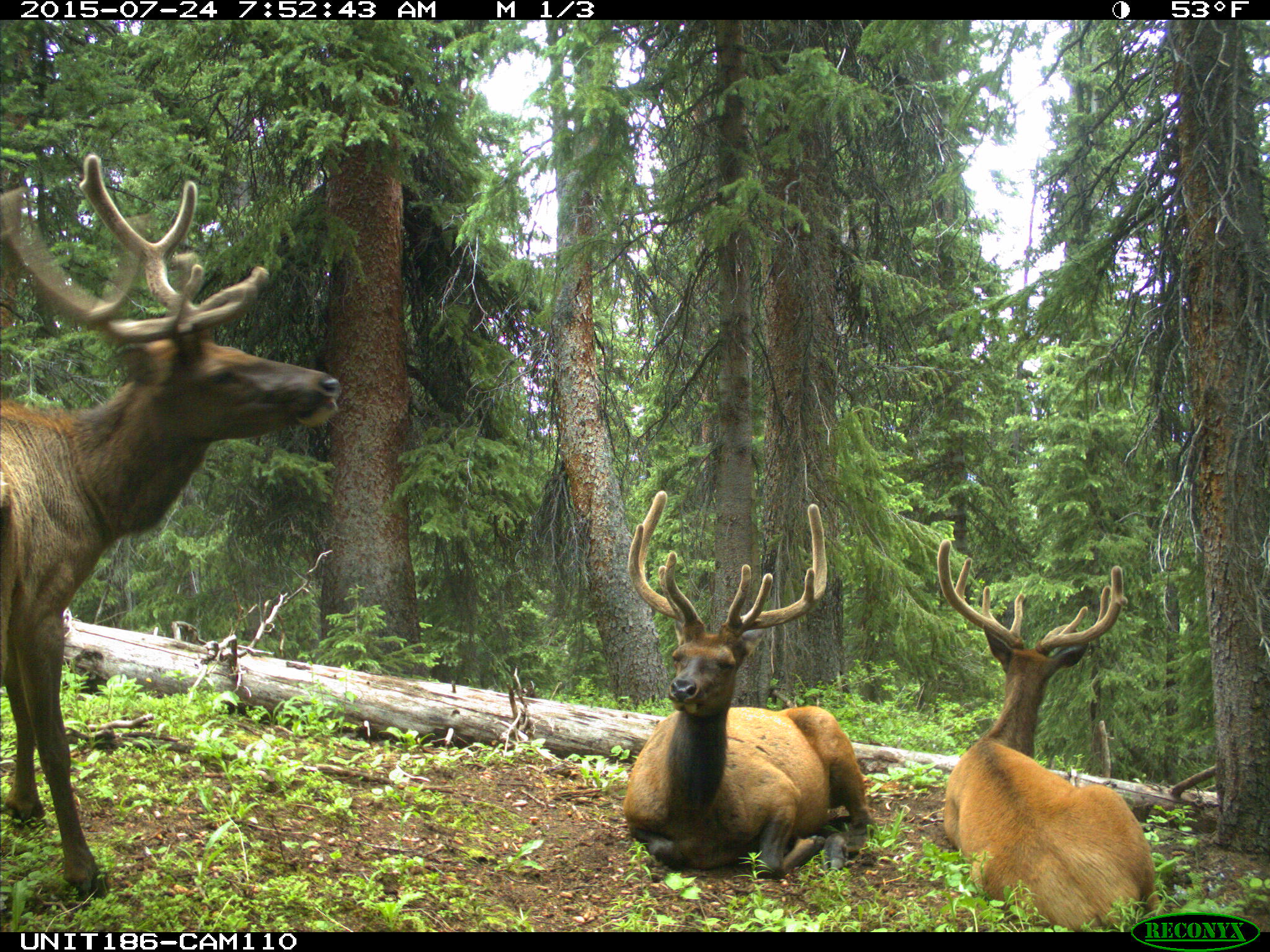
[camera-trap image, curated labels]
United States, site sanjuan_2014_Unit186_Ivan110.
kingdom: Animalia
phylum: Chordata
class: Mammalia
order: Artiodactyla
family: Cervidae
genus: Cervus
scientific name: Cervus elaphus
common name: red deer